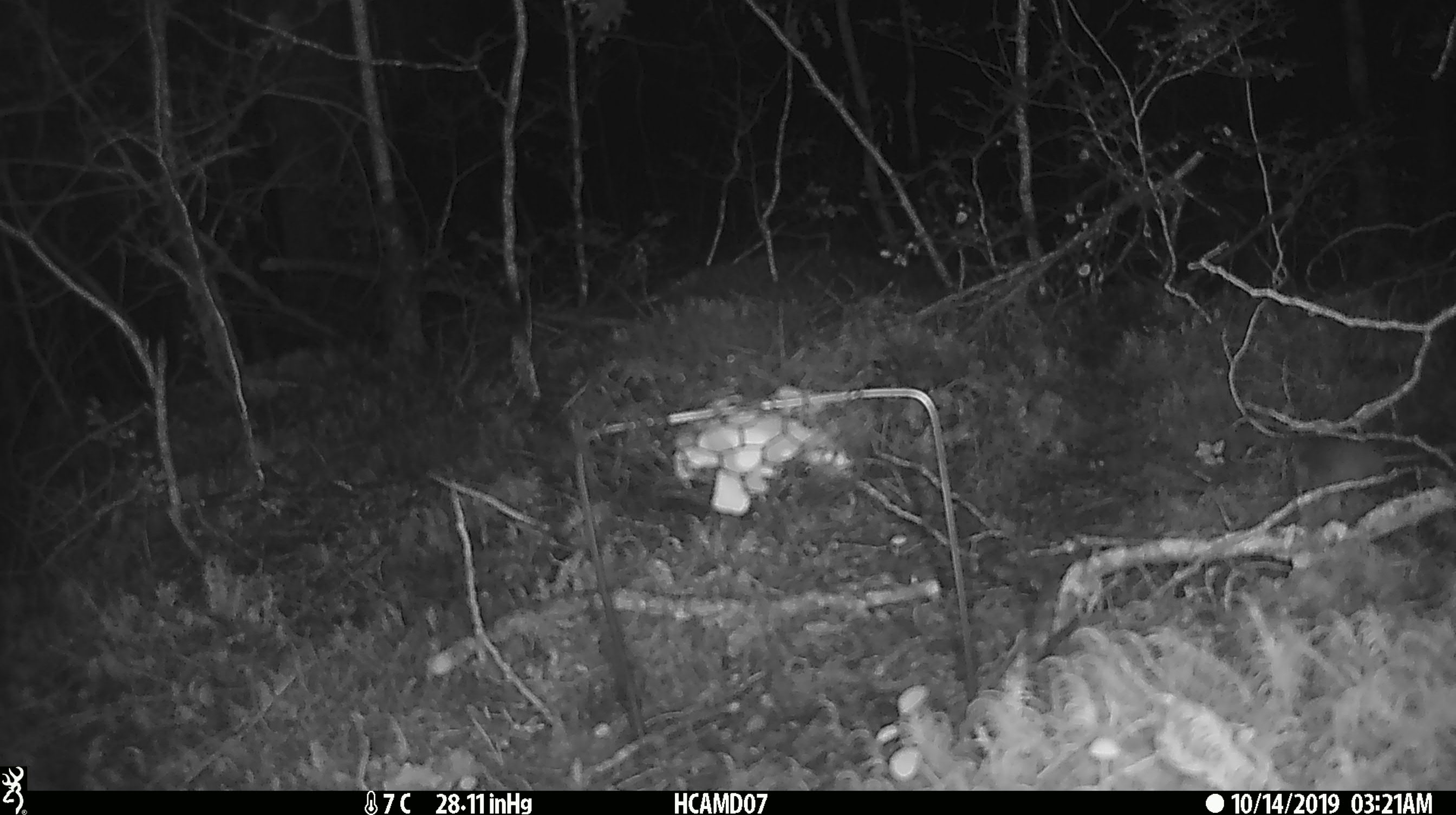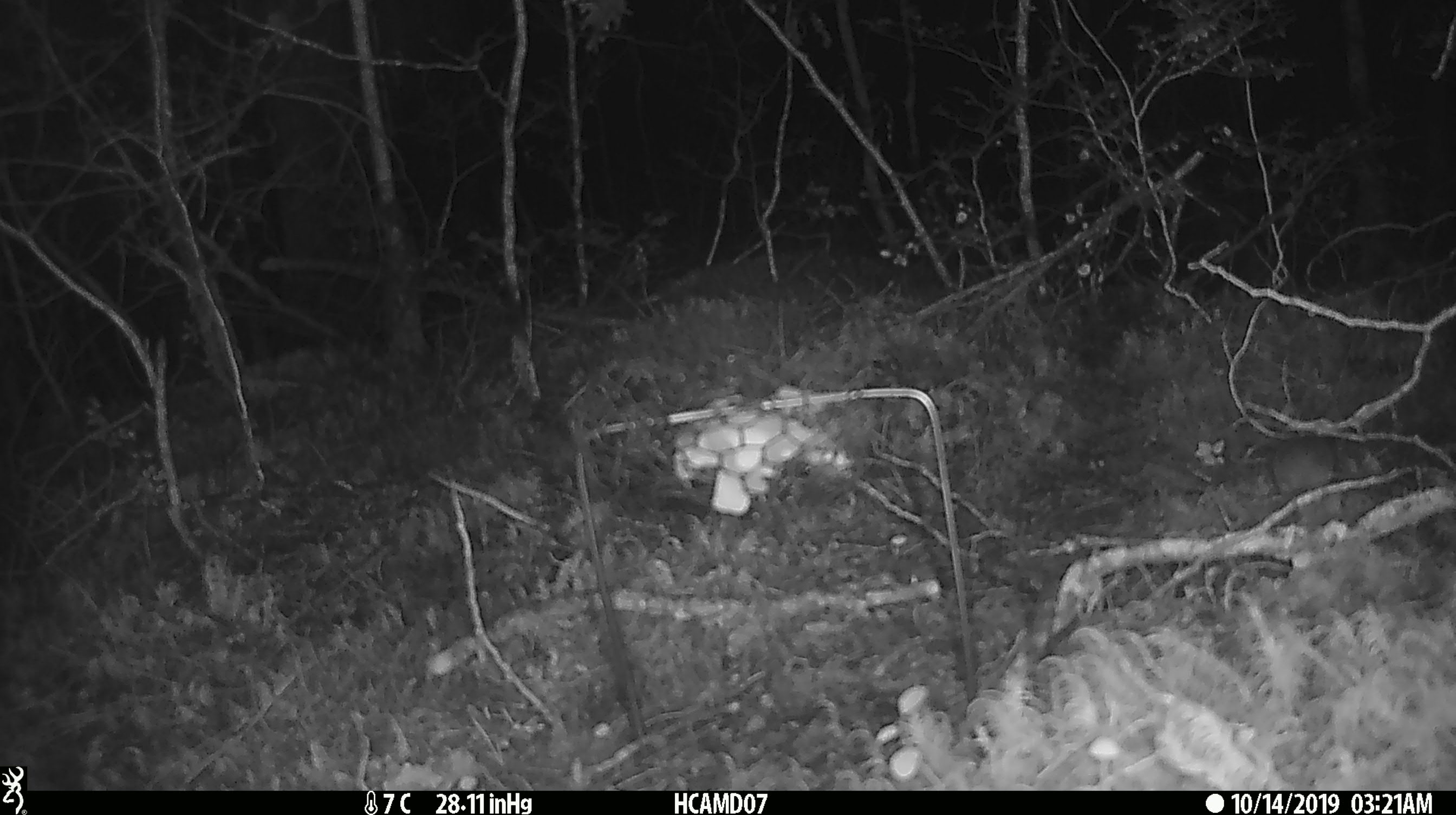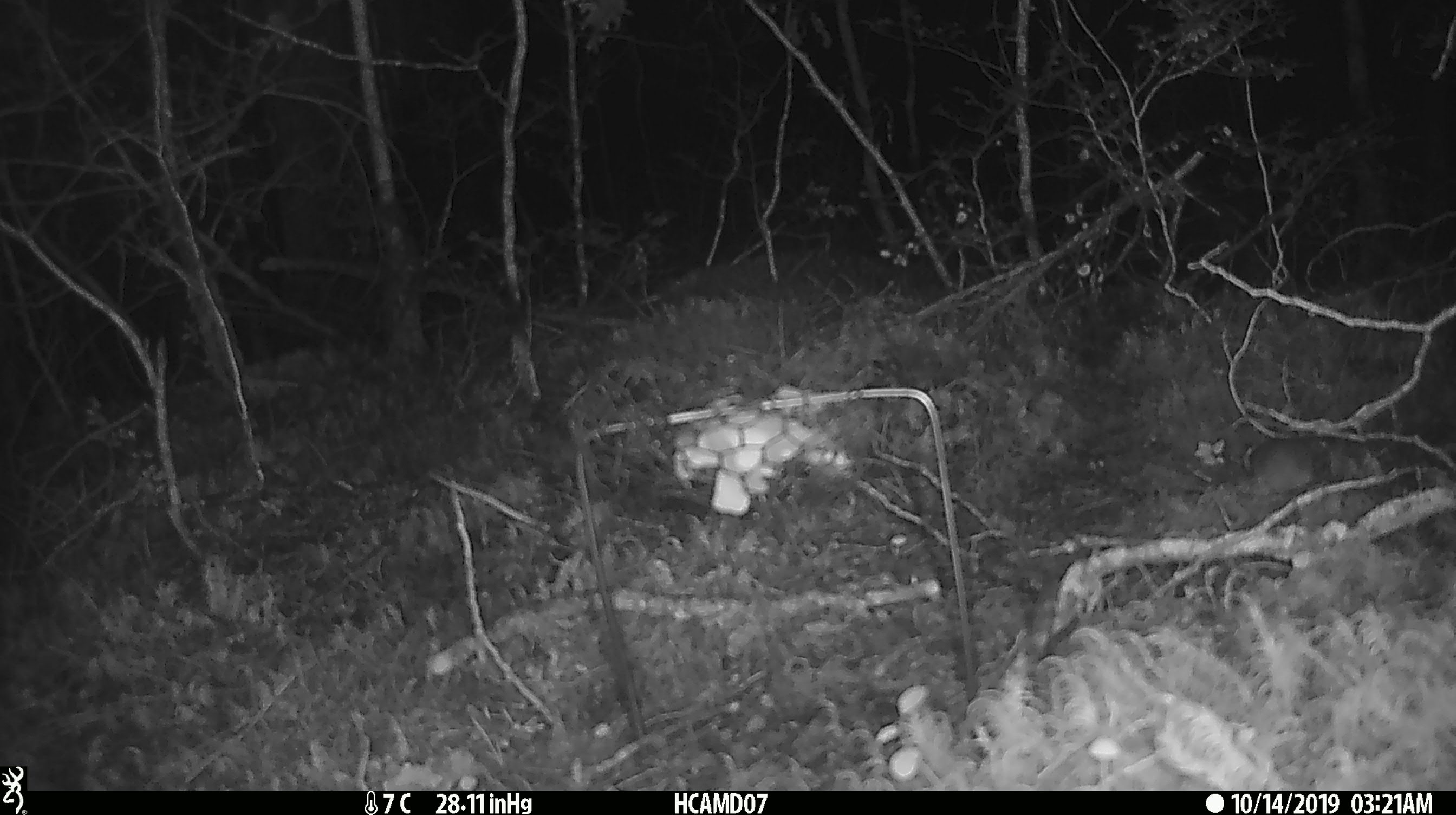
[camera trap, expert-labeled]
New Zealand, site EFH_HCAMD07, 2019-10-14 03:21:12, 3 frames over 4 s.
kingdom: Animalia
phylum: Chordata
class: Mammalia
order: Rodentia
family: Muridae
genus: Mus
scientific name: Mus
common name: mouse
Mouse (Mus).